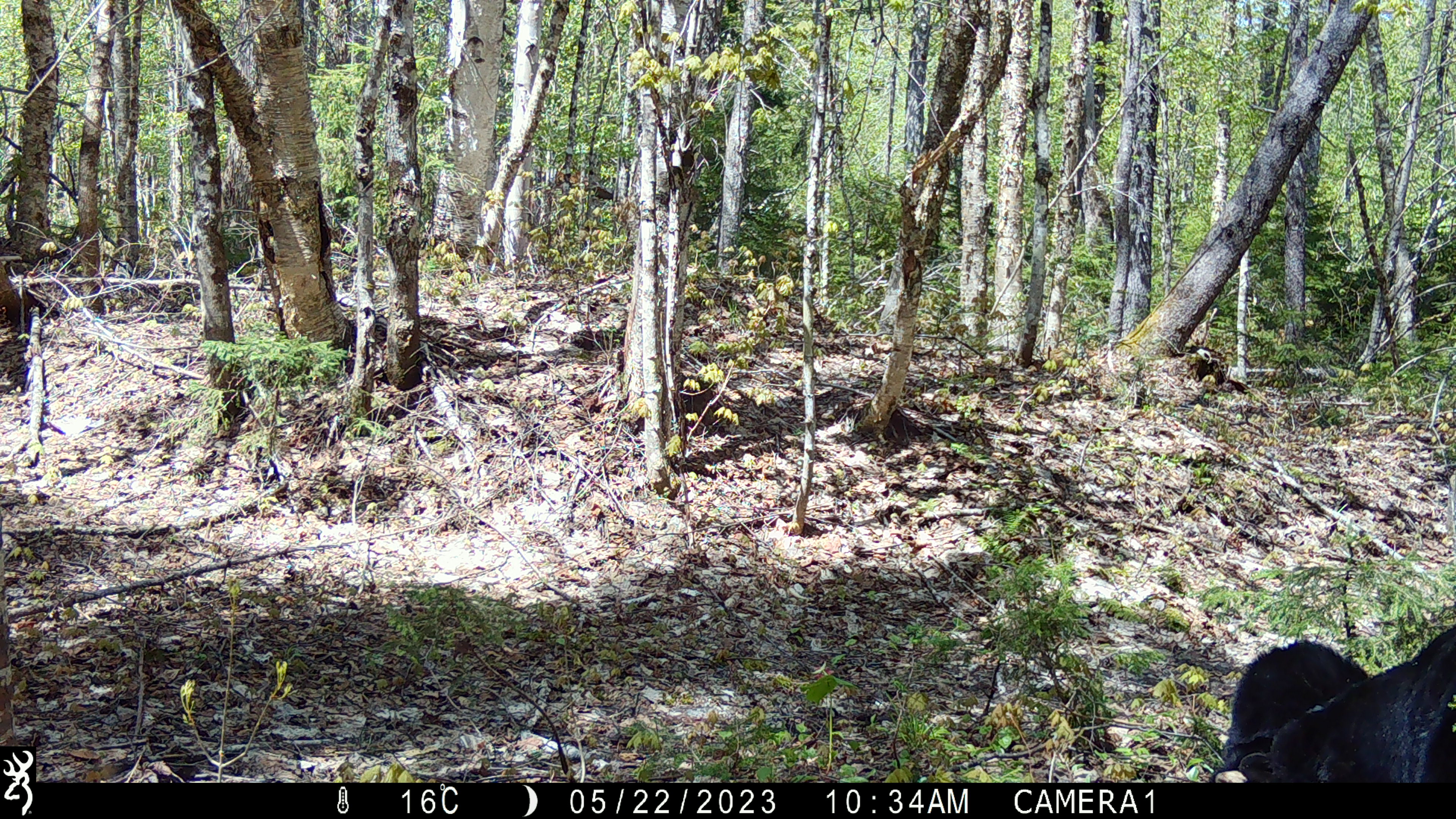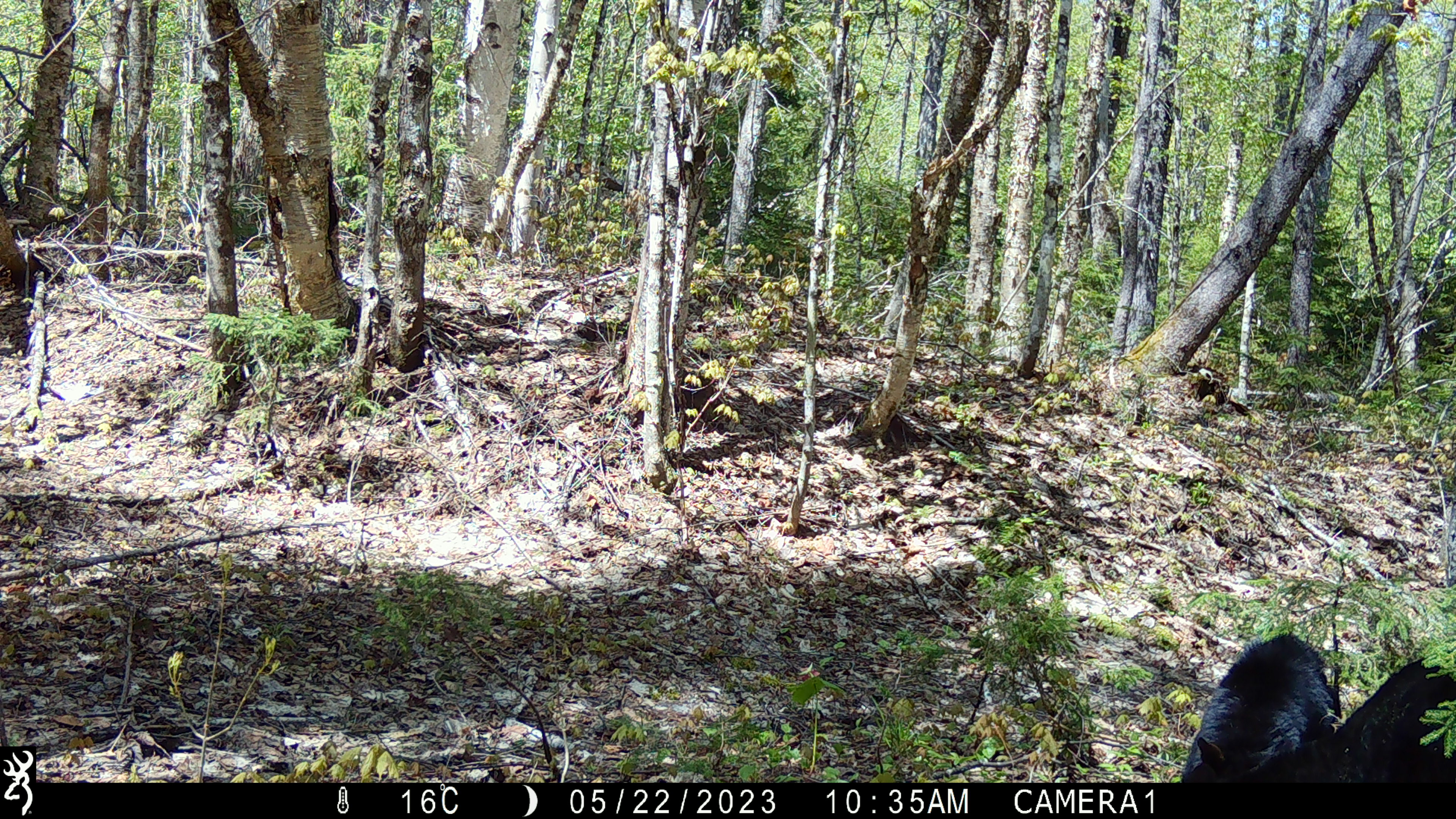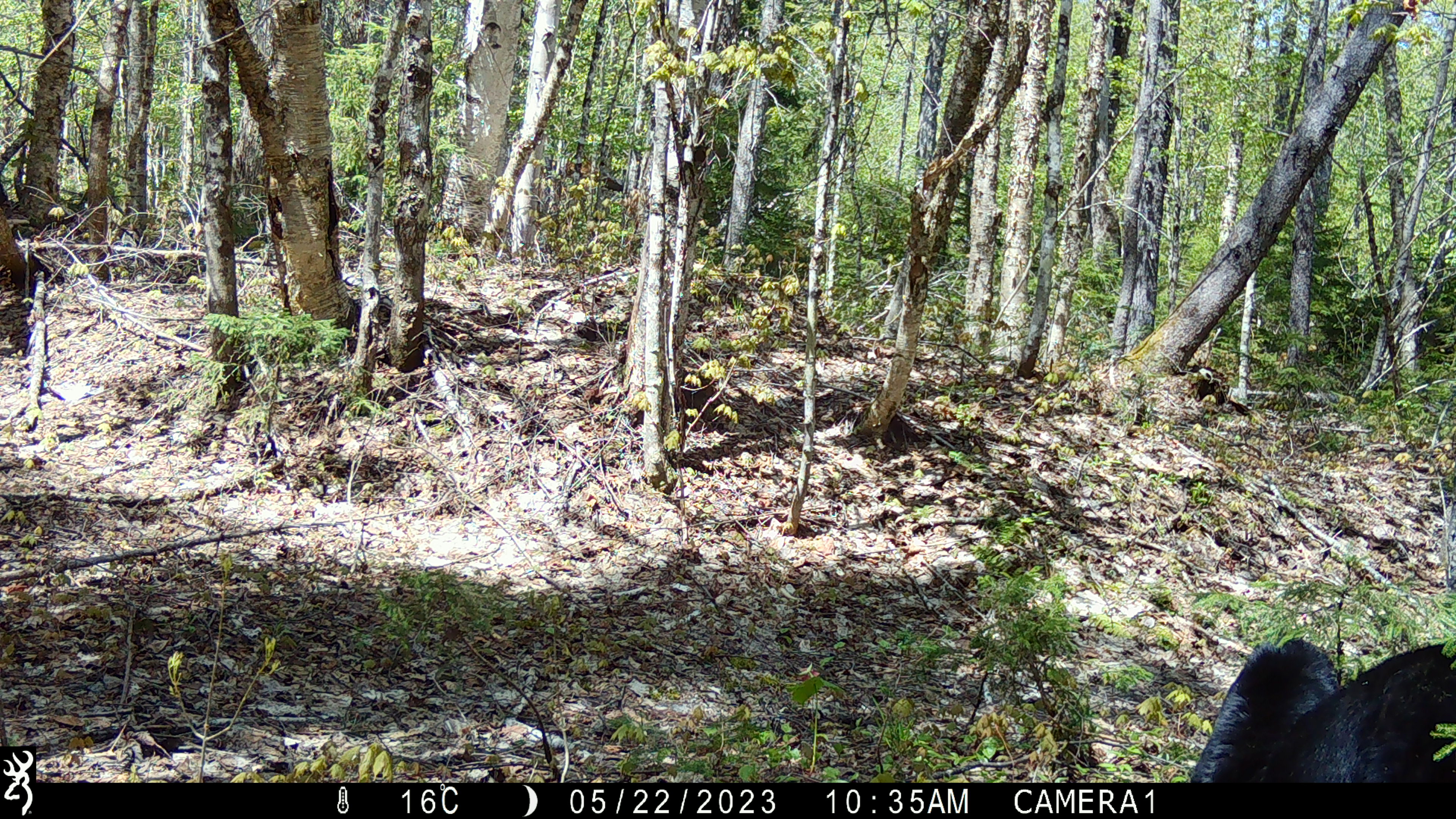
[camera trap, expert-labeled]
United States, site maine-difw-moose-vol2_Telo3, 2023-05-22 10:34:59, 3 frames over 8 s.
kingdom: Animalia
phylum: Chordata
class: Mammalia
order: Carnivora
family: Ursidae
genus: Ursus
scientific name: Ursus americanus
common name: black bear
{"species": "black bear (Ursus americanus)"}